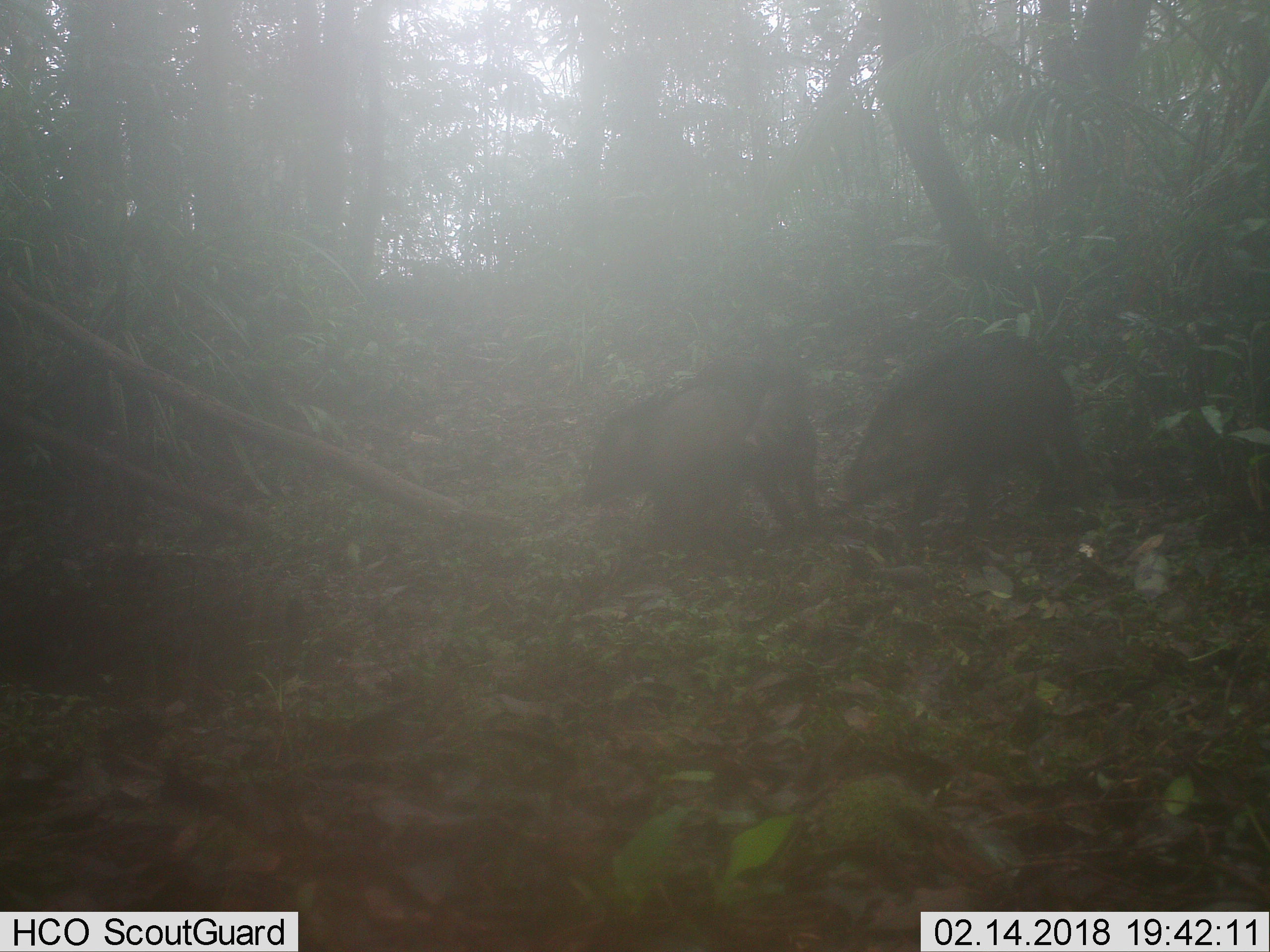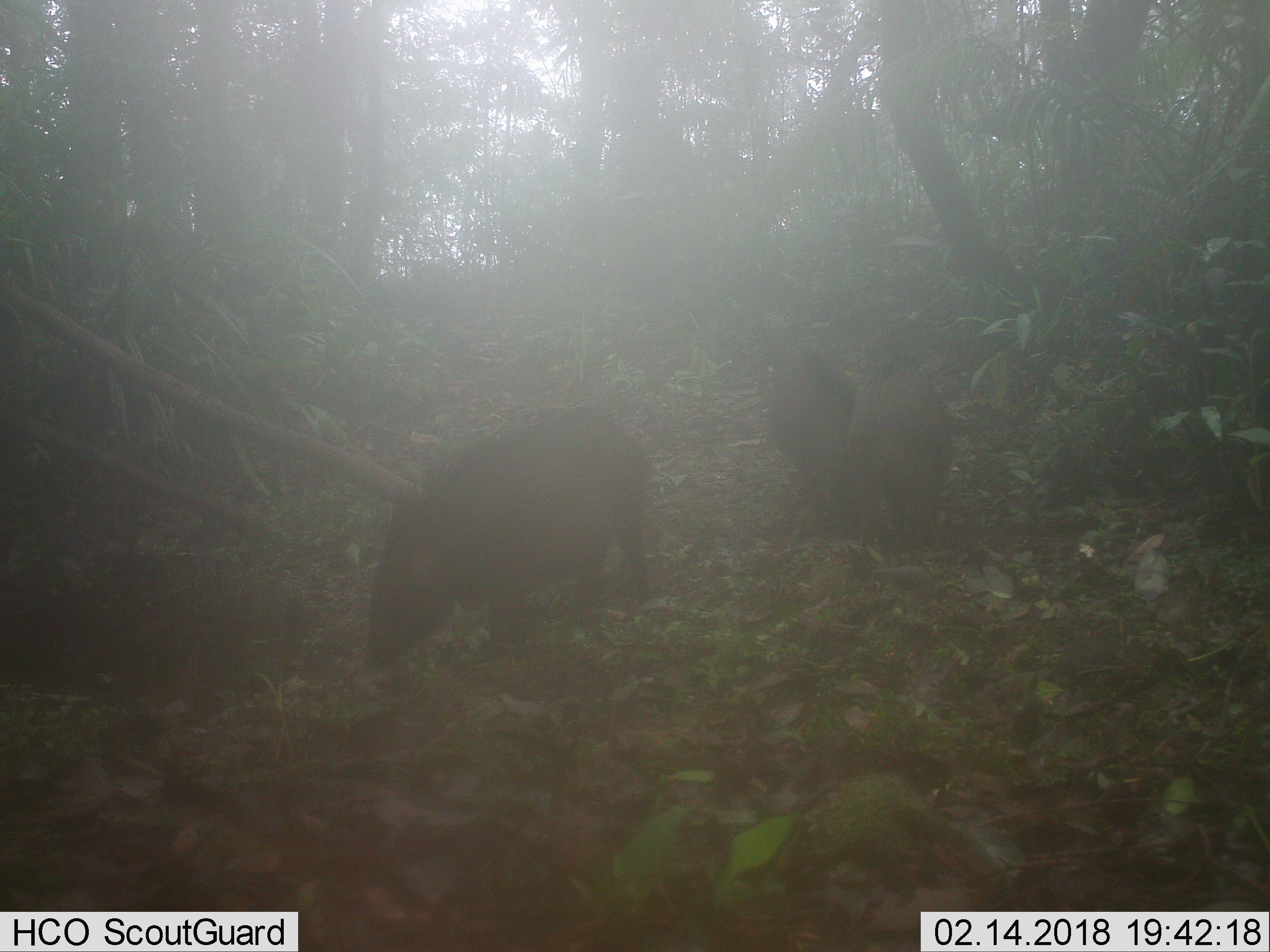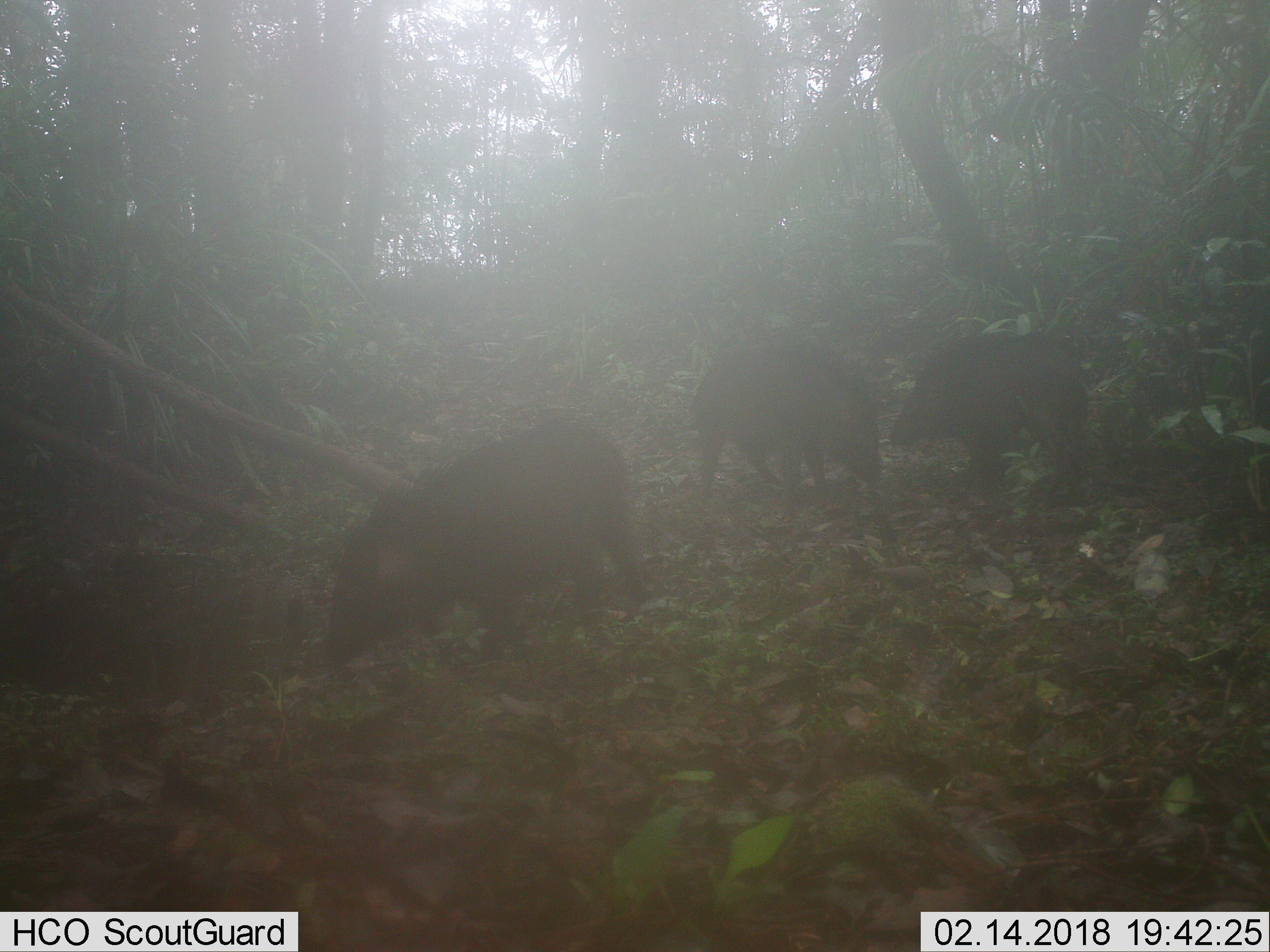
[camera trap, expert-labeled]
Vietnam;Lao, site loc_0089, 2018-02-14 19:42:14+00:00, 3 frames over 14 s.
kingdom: Animalia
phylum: Chordata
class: Mammalia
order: Artiodactyla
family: Suidae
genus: Sus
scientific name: Sus scrofa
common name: eurasian wild pig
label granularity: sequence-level